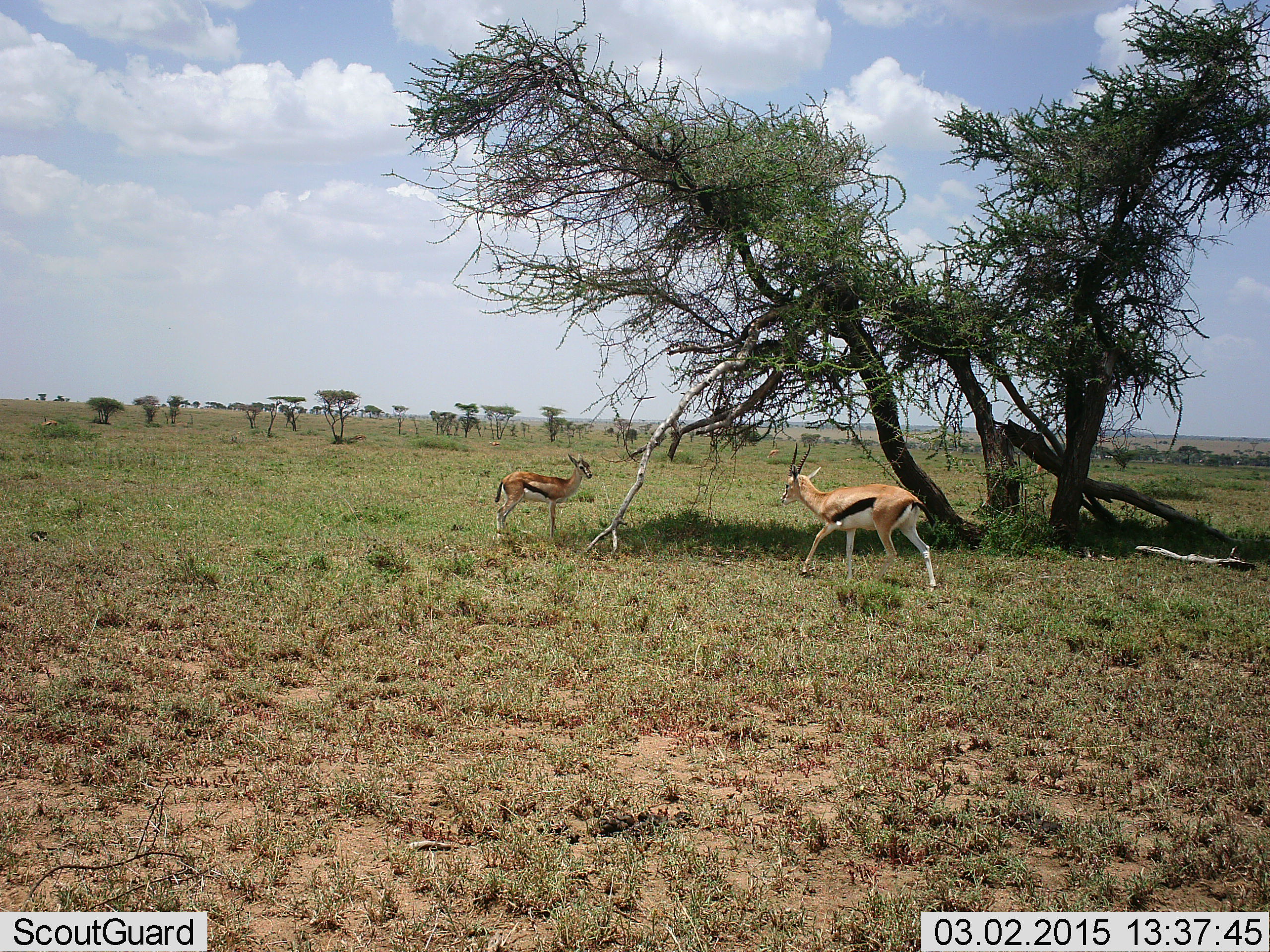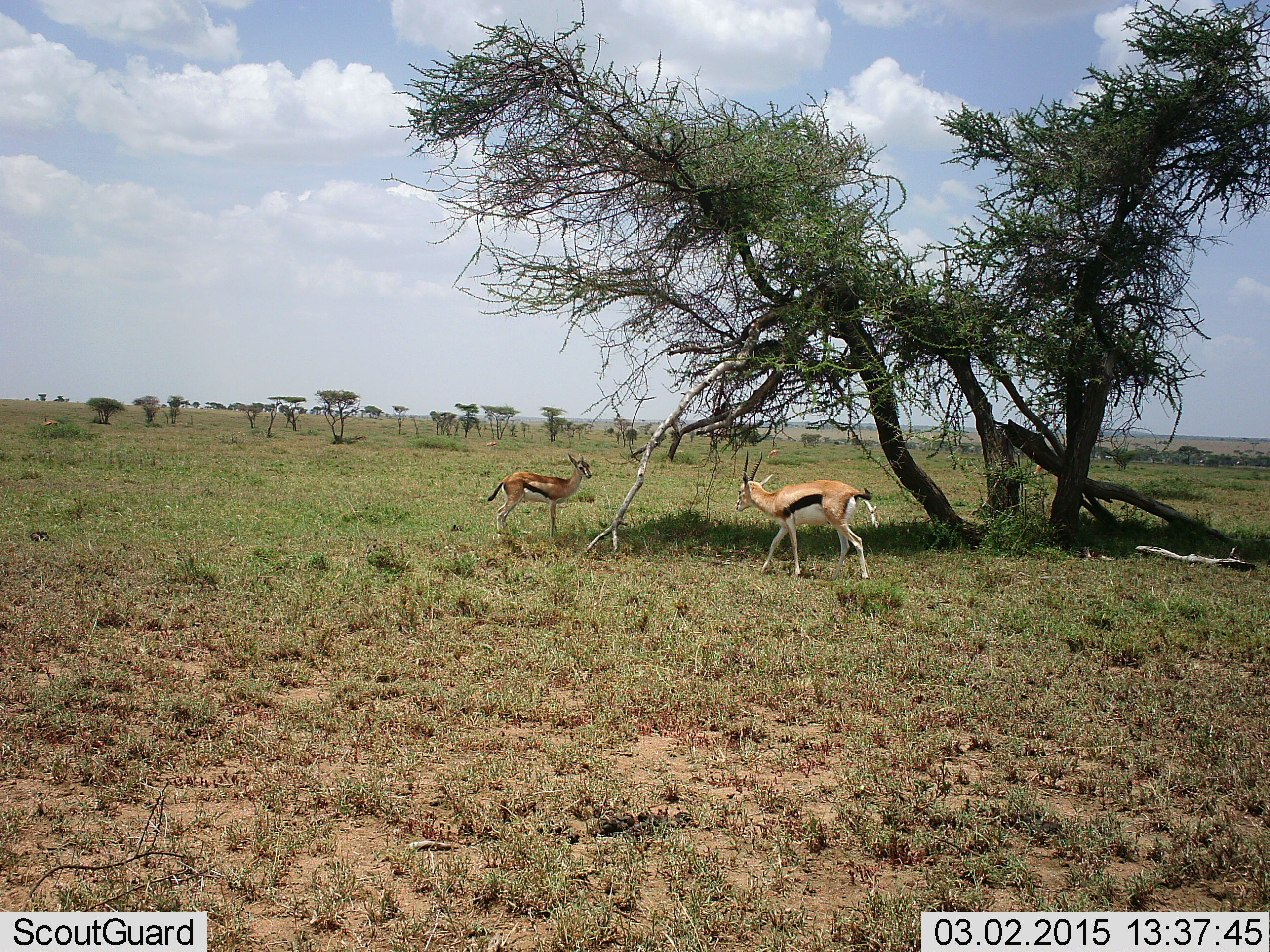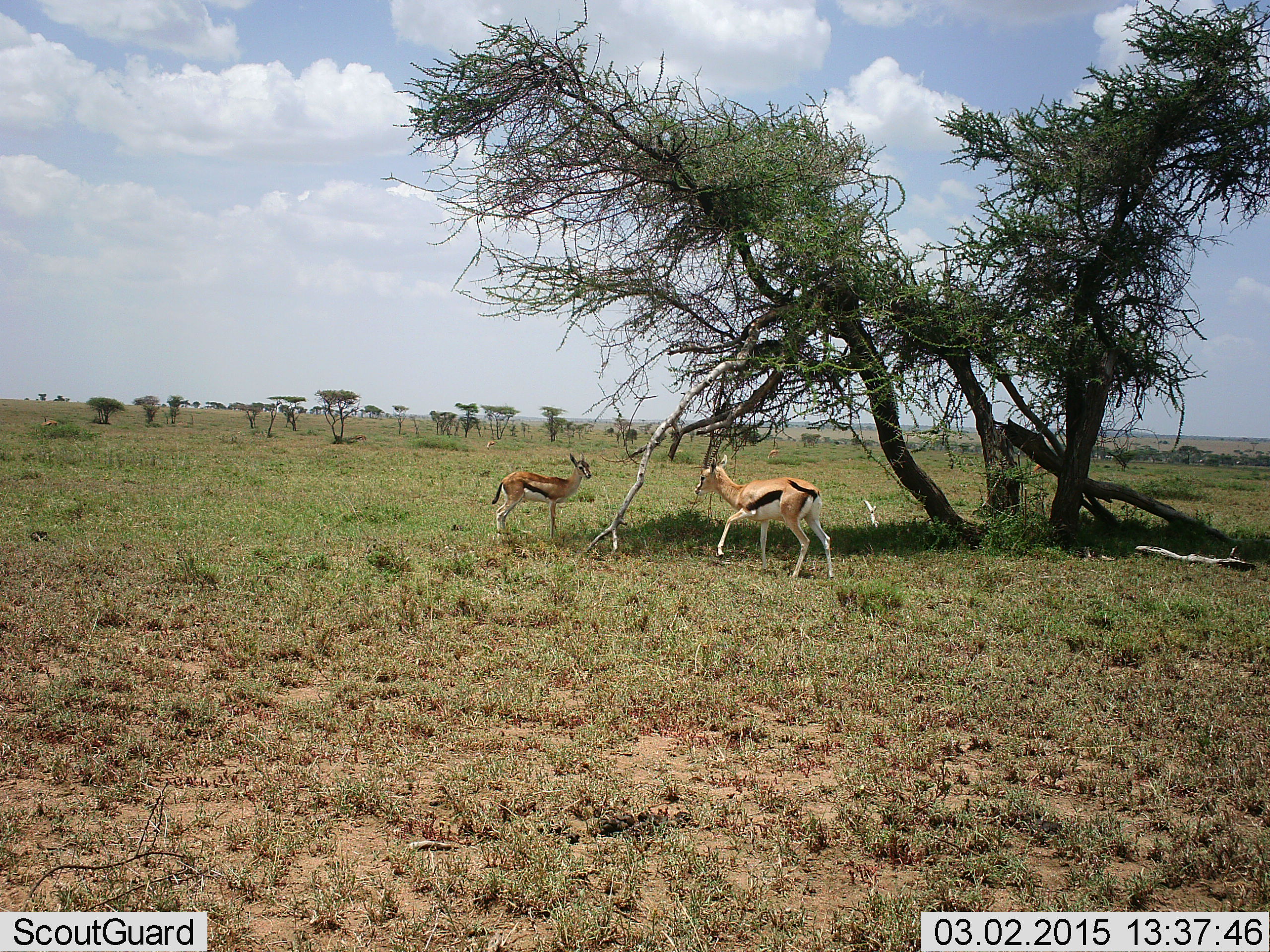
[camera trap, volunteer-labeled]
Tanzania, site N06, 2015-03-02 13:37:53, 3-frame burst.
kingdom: Animalia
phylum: Chordata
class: Mammalia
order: Artiodactyla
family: Bovidae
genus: Eudorcas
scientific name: Eudorcas thomsonii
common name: thomson's gazelle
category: gazellethomsons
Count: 2.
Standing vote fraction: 90%.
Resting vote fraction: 0%.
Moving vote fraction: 60%.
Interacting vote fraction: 10%.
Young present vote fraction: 0%.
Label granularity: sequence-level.